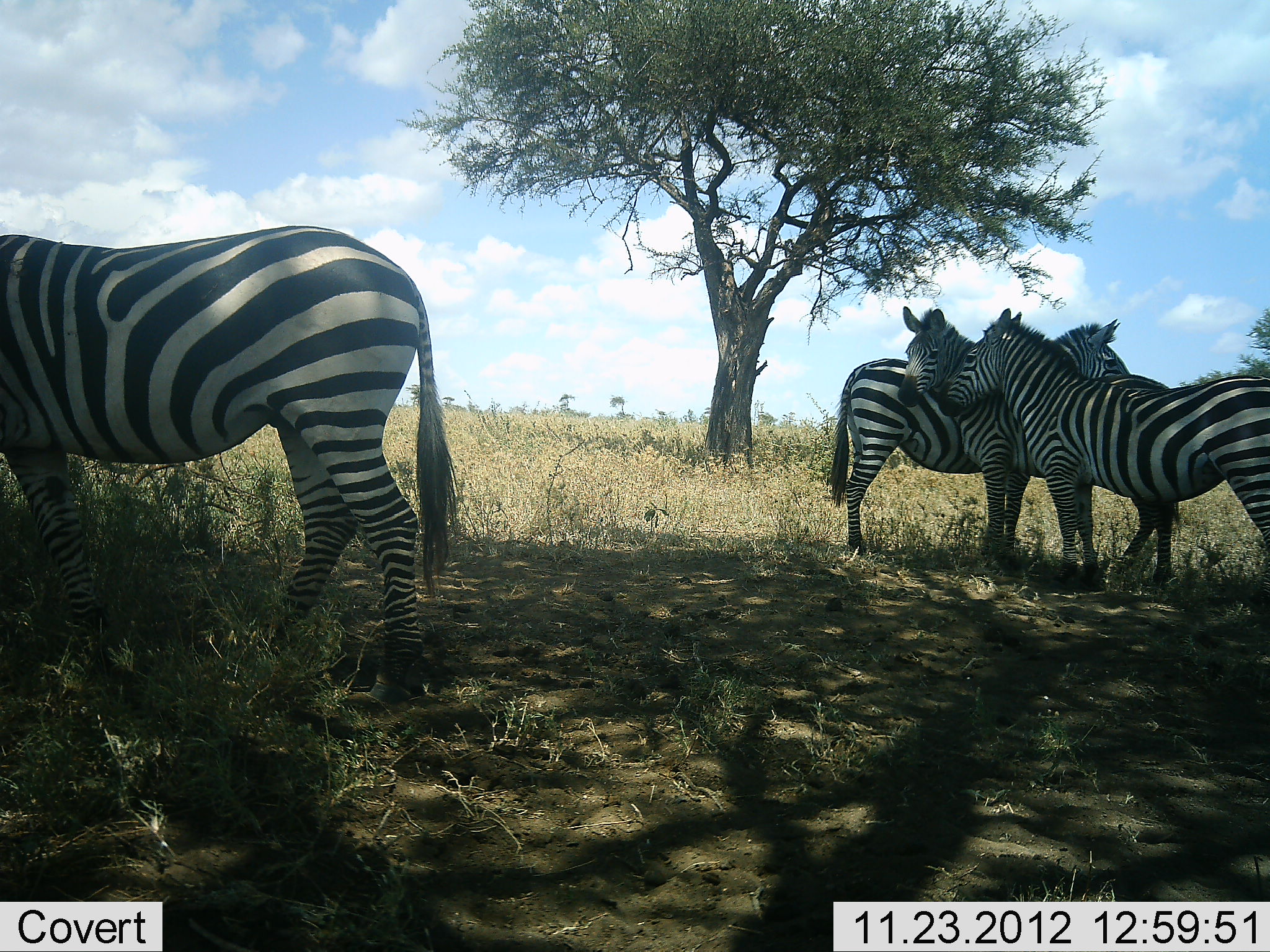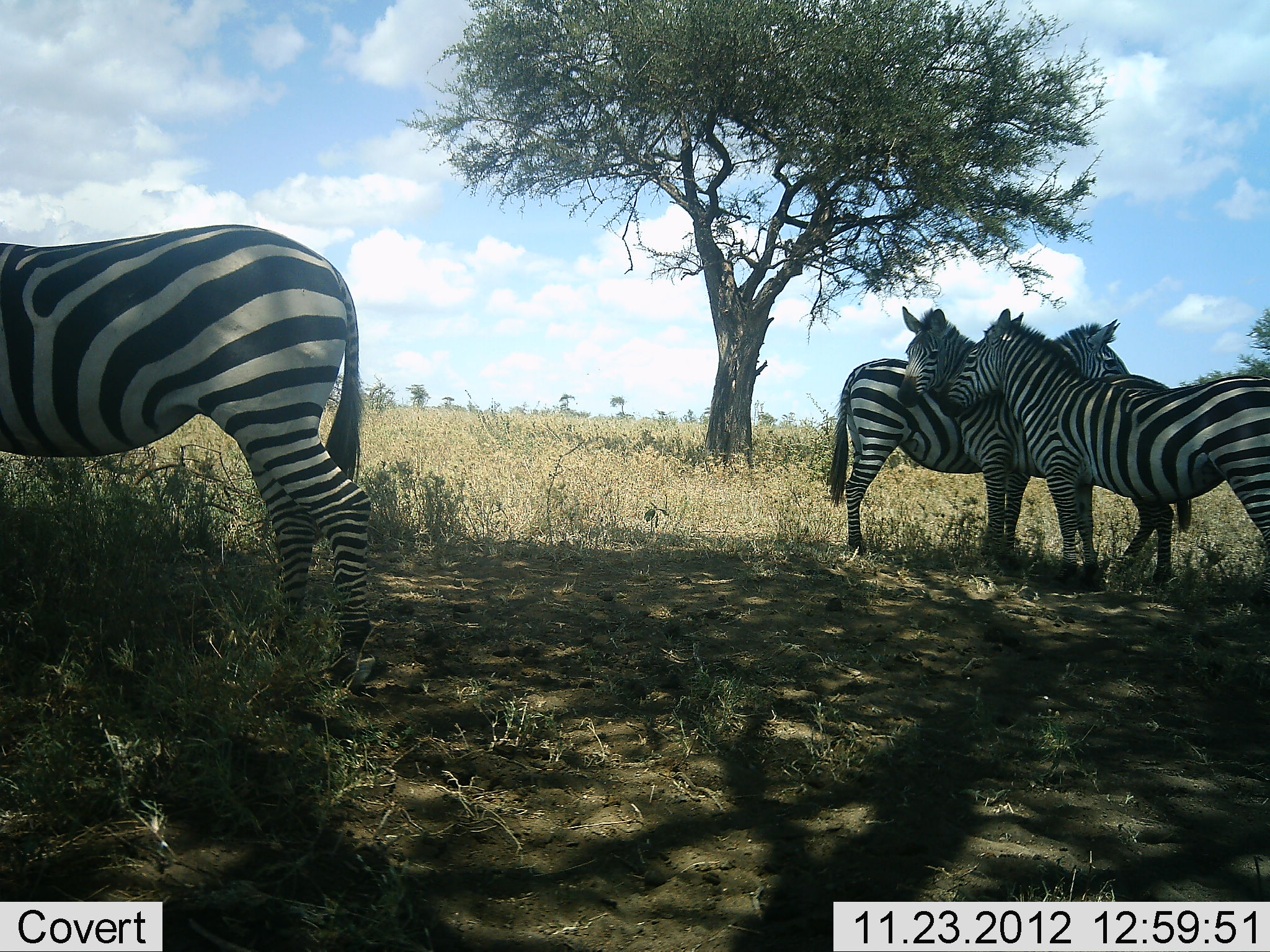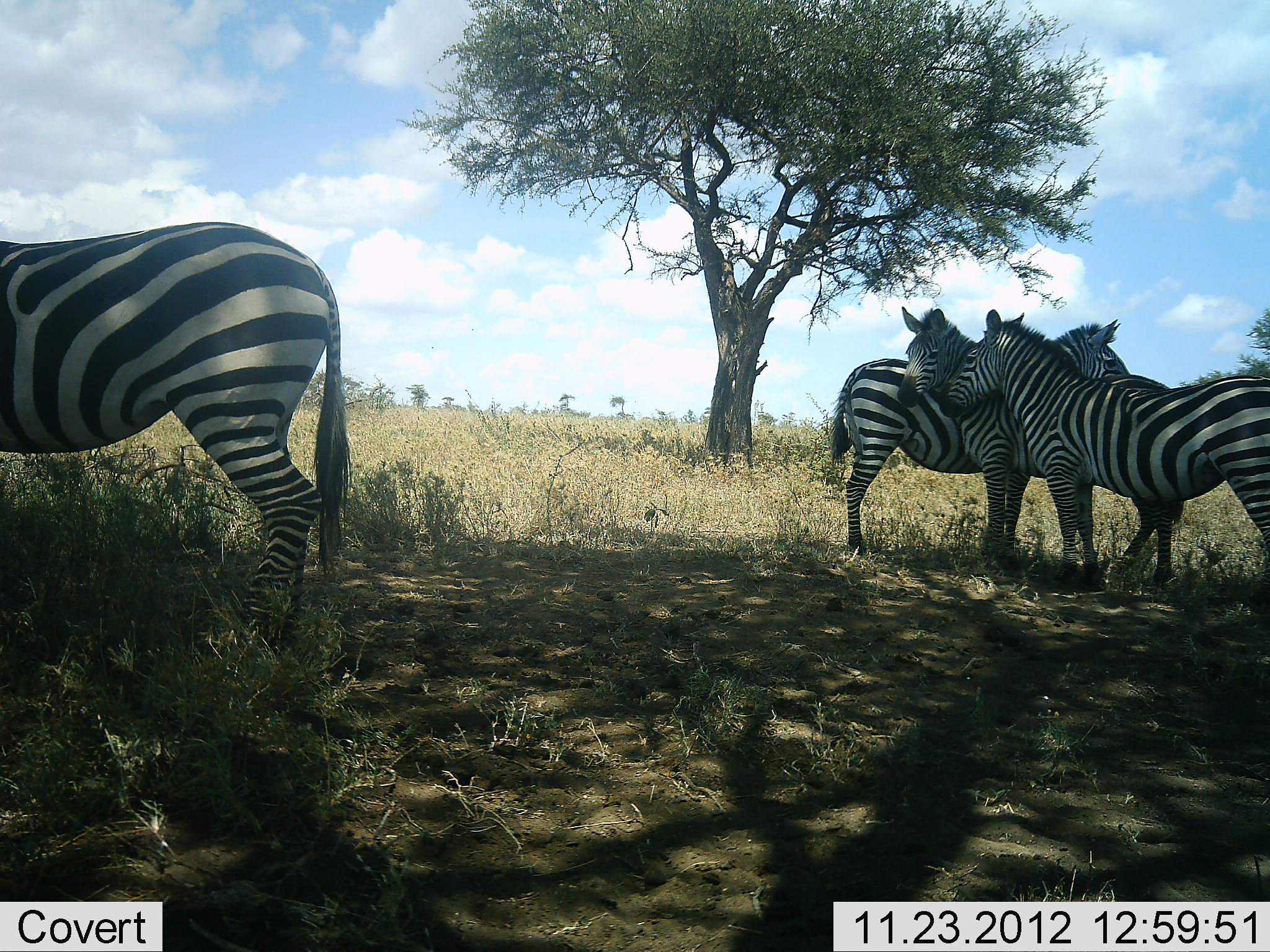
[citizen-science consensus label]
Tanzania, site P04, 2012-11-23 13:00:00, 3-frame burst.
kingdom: Animalia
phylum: Chordata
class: Mammalia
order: Perissodactyla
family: Equidae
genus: Equus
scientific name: Equus quagga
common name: plains zebra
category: zebra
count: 4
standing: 100%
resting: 0%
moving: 30%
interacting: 50%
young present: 0%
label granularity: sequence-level